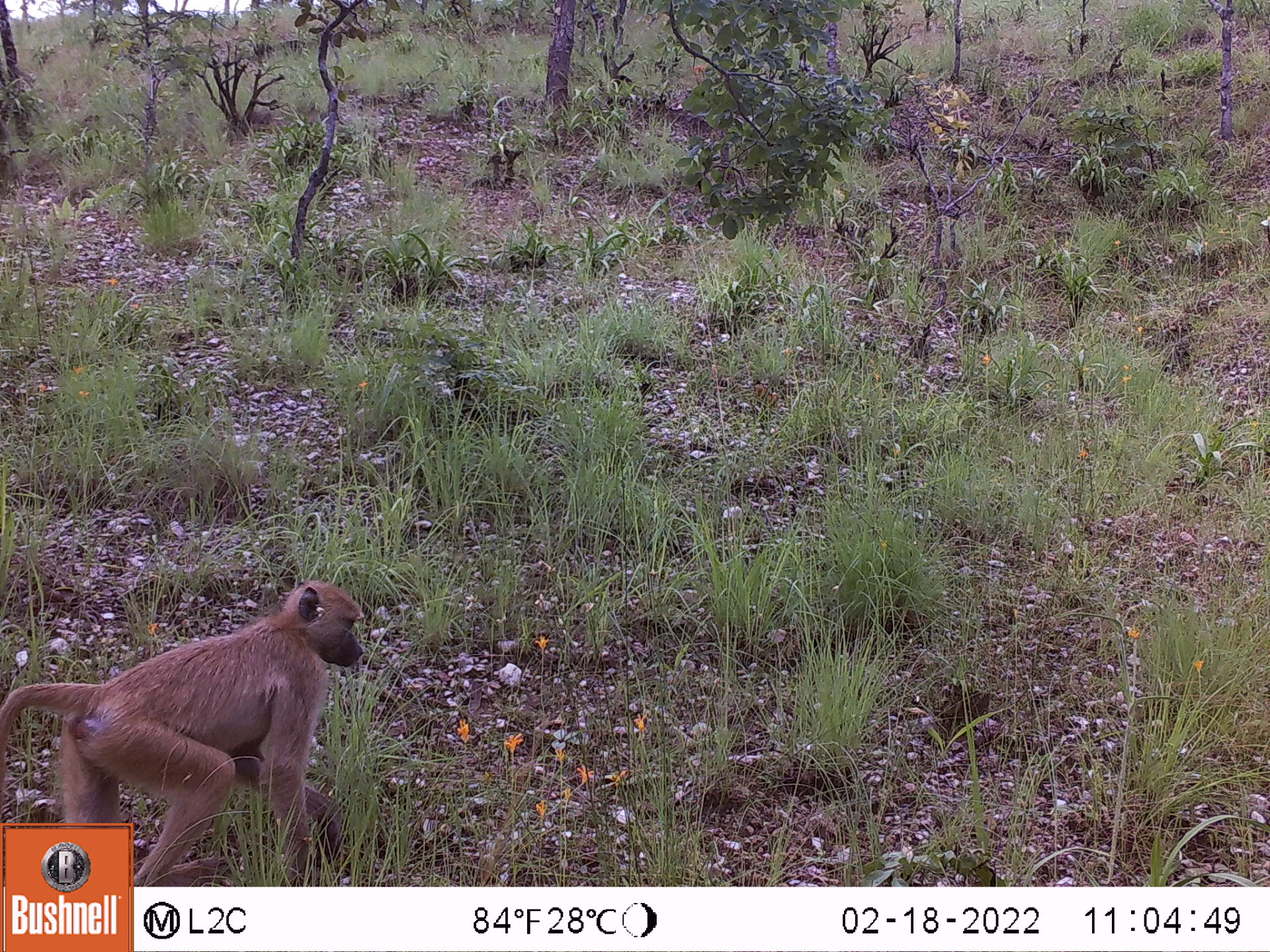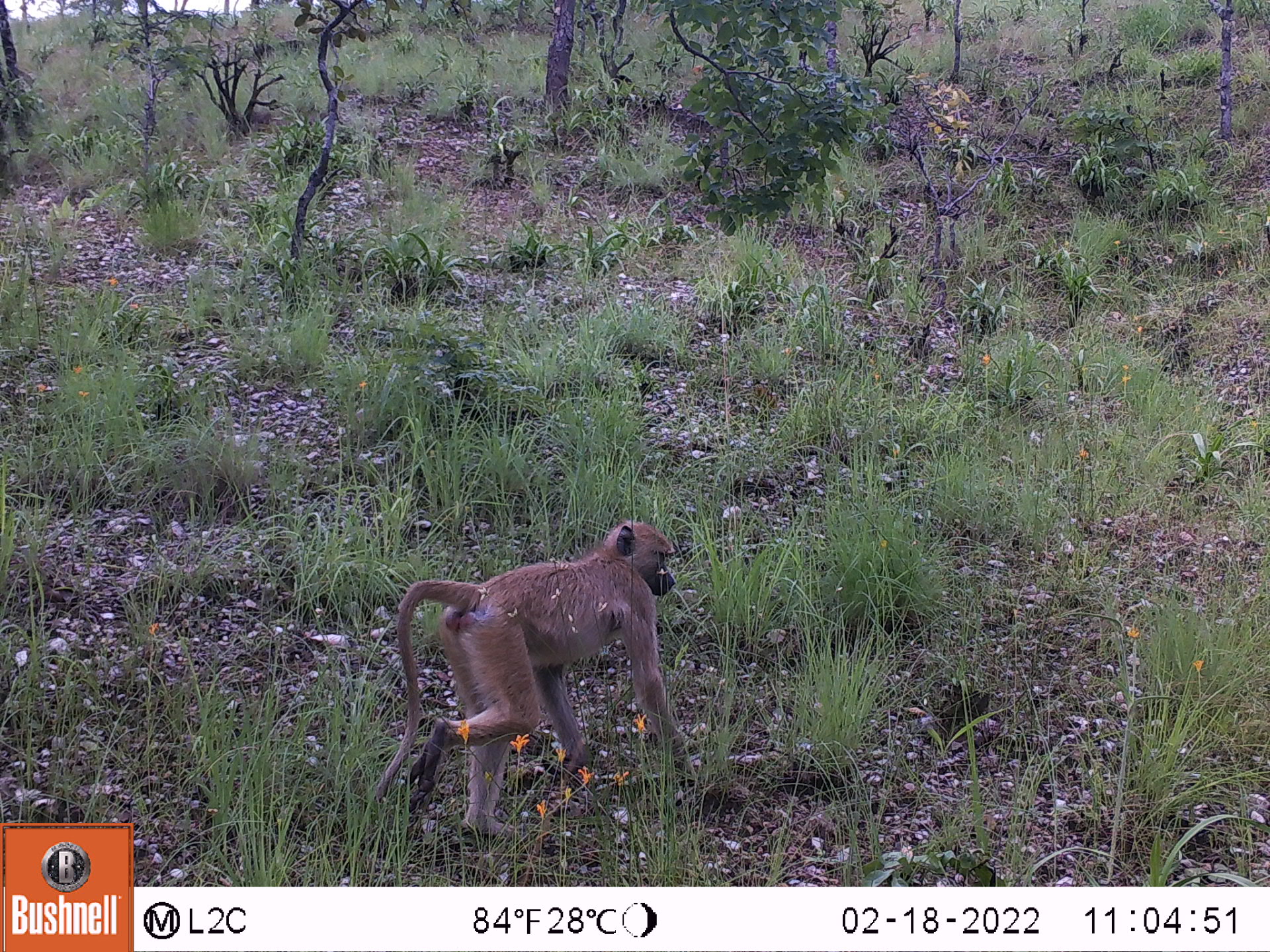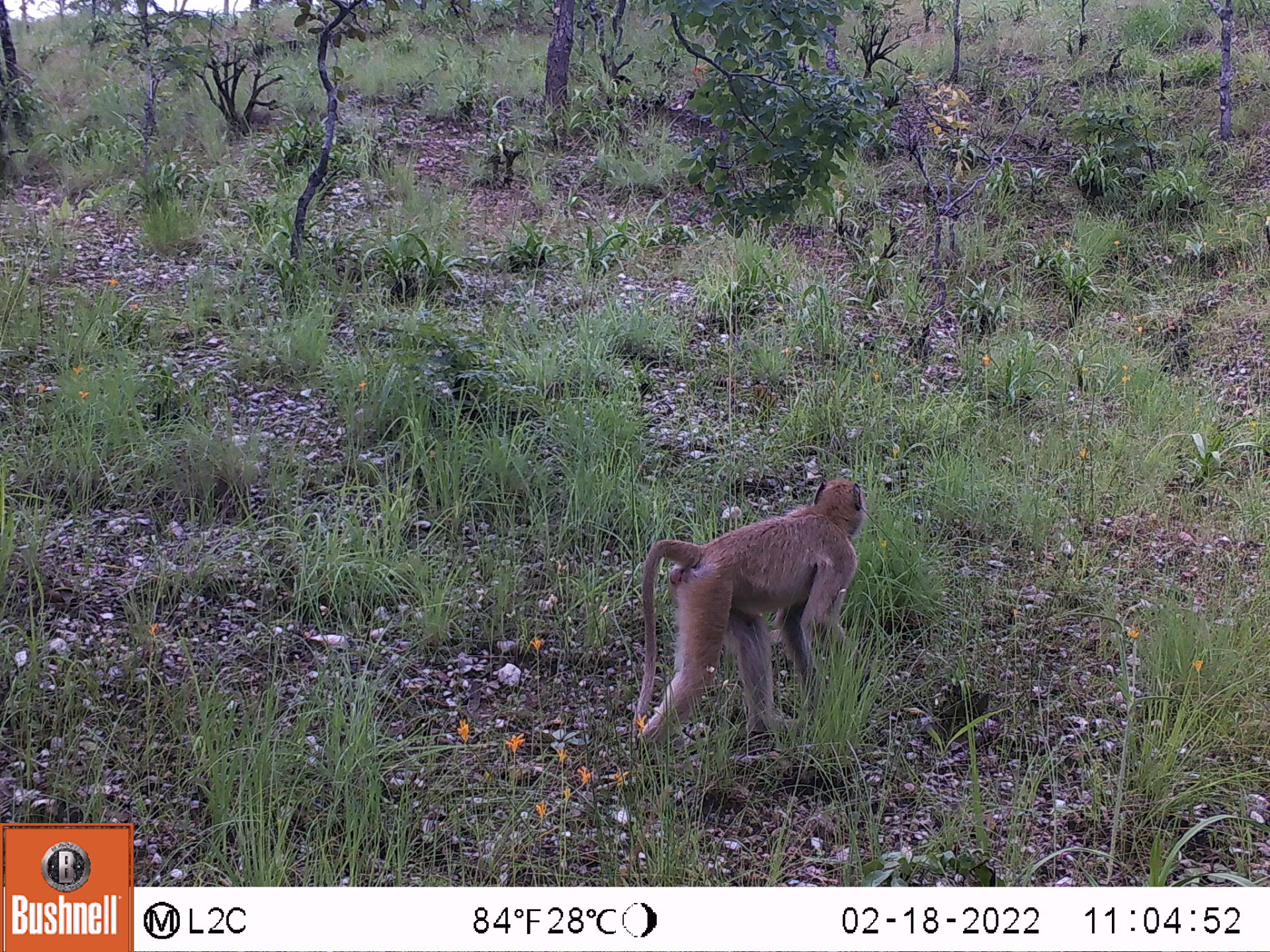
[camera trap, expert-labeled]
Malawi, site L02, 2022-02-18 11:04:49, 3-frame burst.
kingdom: Animalia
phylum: Chordata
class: Mammalia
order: Primates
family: Cercopithecidae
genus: Papio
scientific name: Papio cynocephalus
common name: yellow baboon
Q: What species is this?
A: Yellow baboon (Papio cynocephalus).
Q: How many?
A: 1.